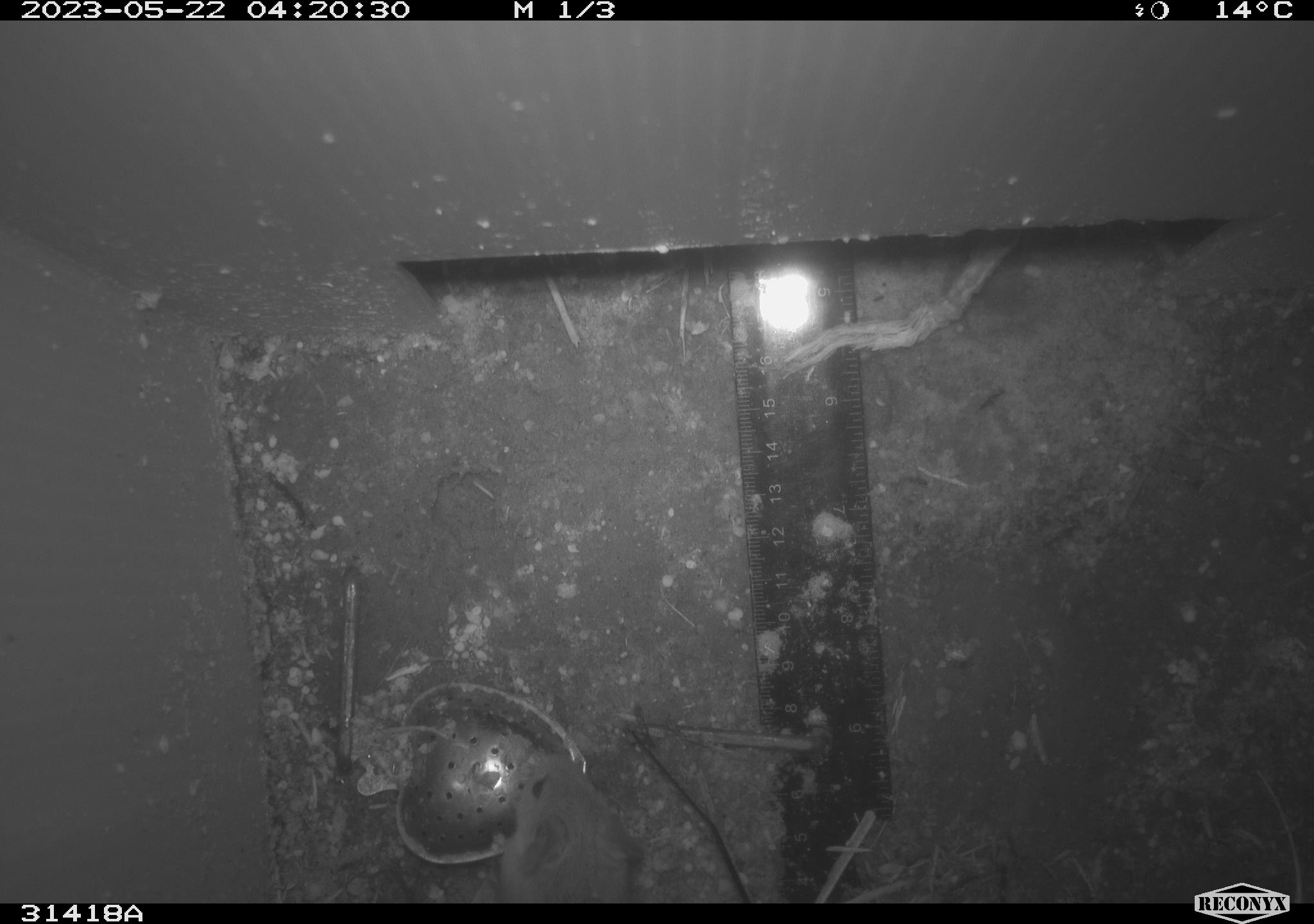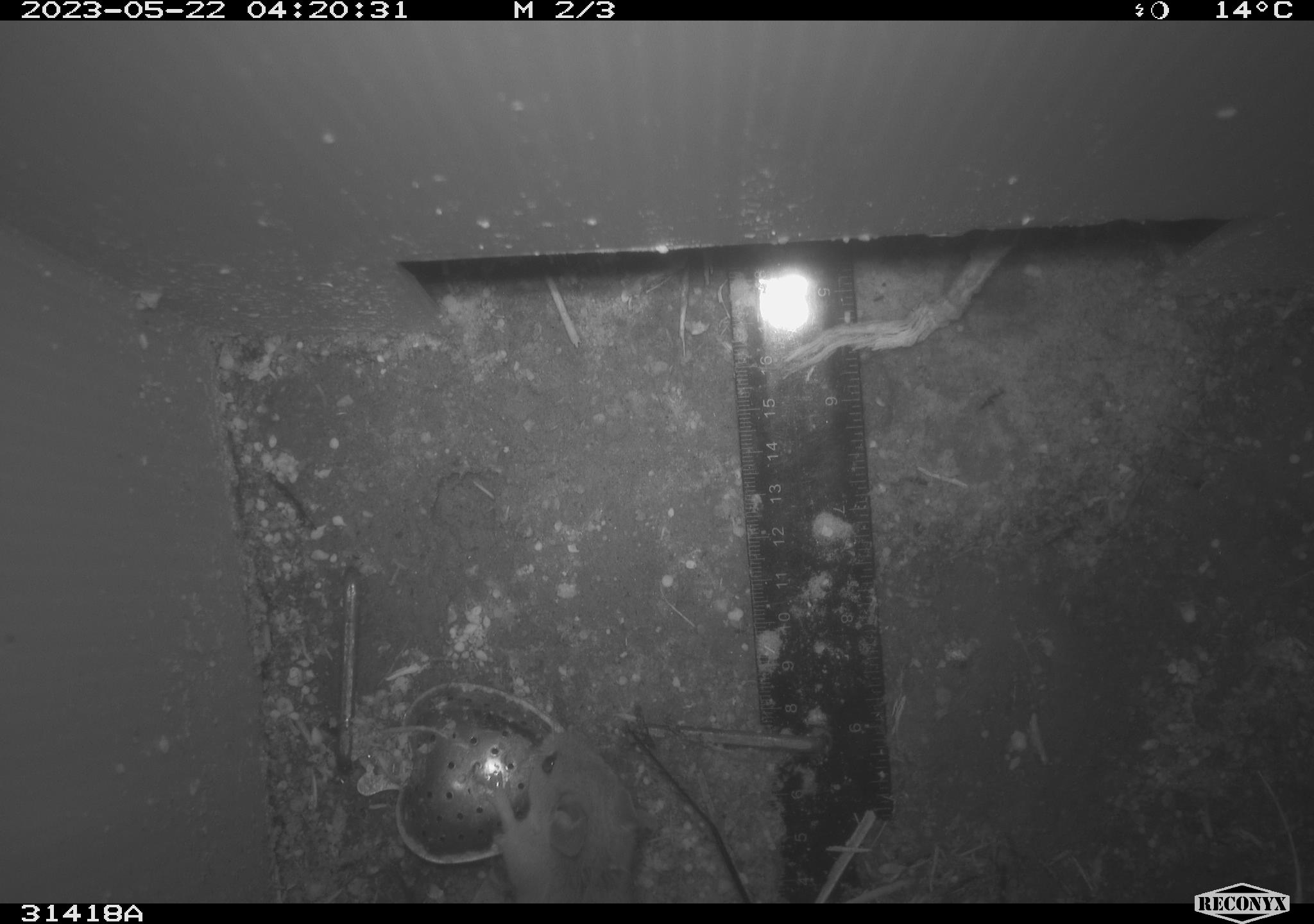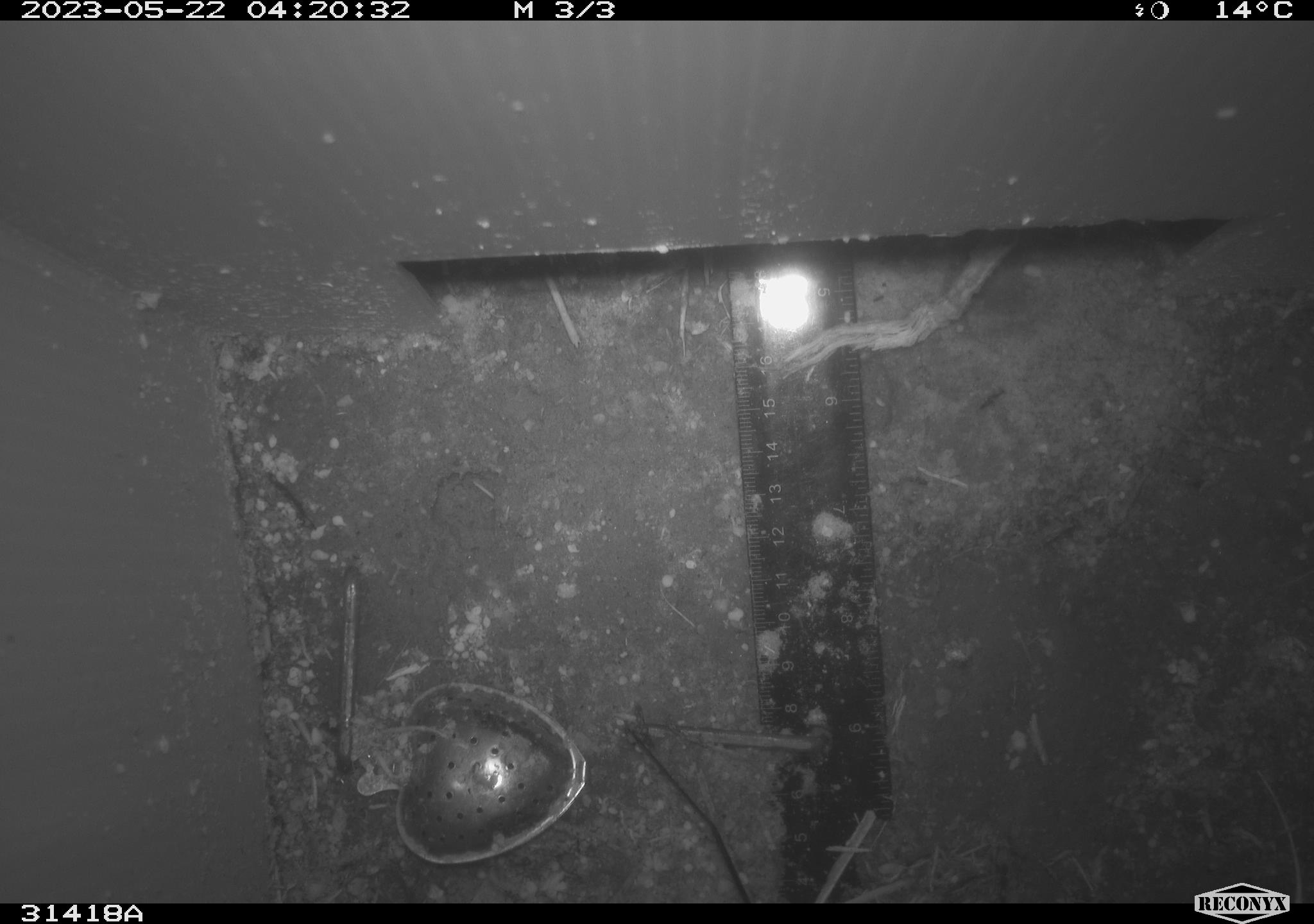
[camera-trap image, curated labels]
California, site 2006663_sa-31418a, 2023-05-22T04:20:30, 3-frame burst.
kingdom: Animalia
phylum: Chordata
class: Mammalia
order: Rodentia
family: Cricetidae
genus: Peromyscus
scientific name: Peromyscus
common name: deer mice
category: peromyscus species